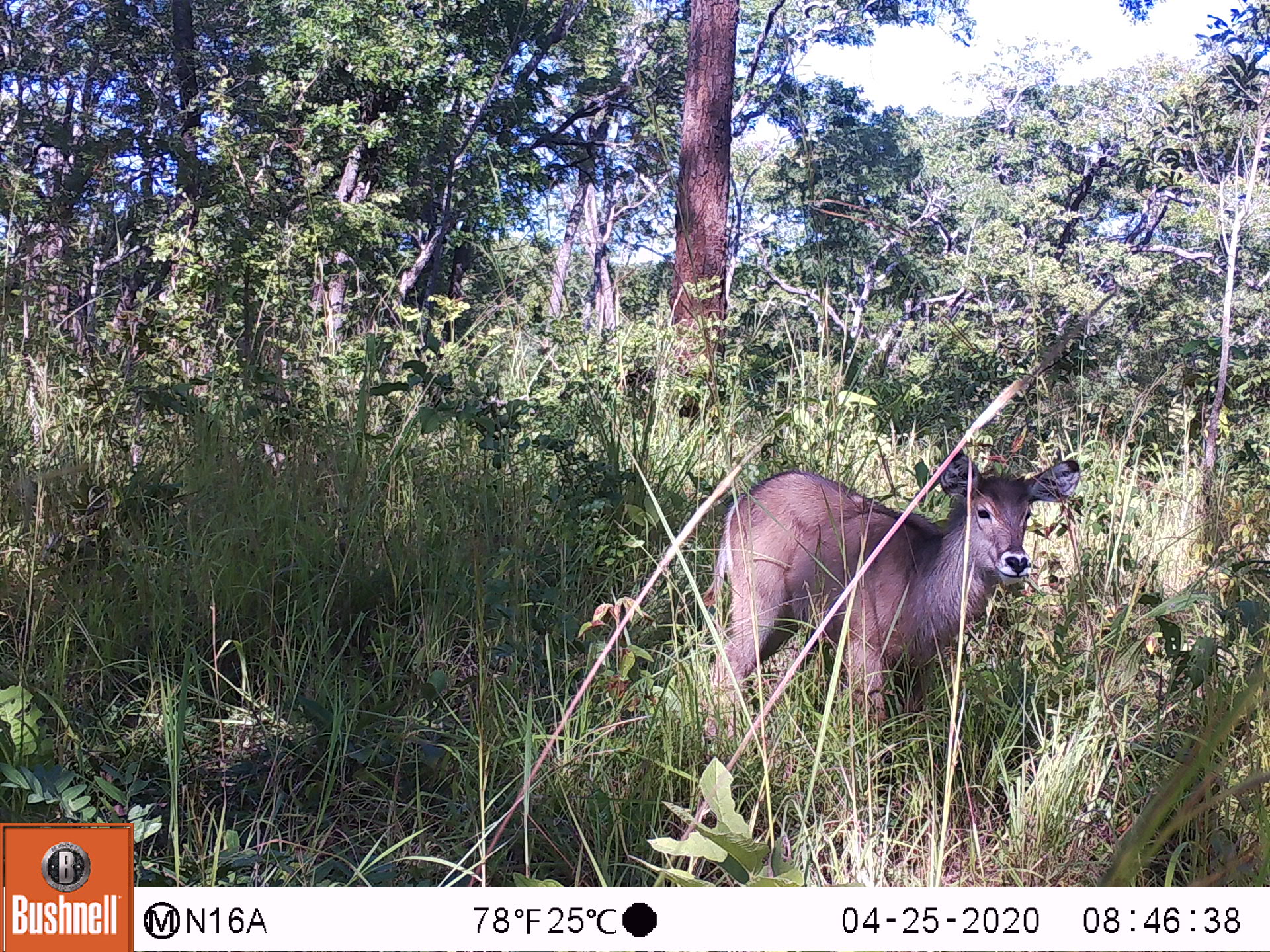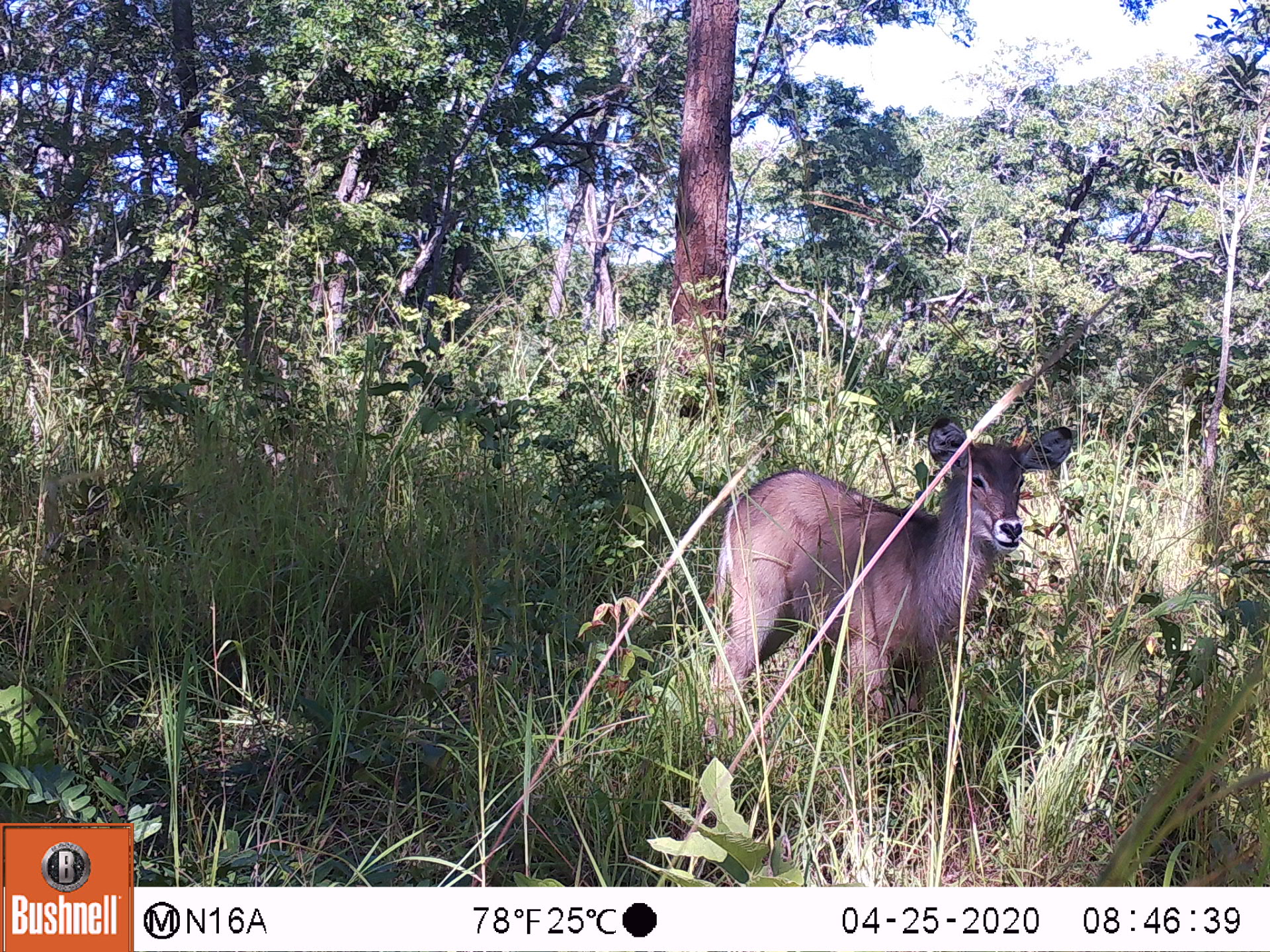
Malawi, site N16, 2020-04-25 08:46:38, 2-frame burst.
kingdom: Animalia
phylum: Chordata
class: Mammalia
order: Artiodactyla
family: Bovidae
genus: Kobus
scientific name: Kobus ellipsiprymnus ellipsiprymnus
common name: common waterbuck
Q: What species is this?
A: Common waterbuck (Kobus ellipsiprymnus ellipsiprymnus).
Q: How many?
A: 1.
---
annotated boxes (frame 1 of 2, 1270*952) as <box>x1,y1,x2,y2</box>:
common waterbuck: <box>722,454,1081,732</box>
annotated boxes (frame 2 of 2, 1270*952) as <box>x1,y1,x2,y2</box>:
common waterbuck: <box>717,407,1082,725</box>